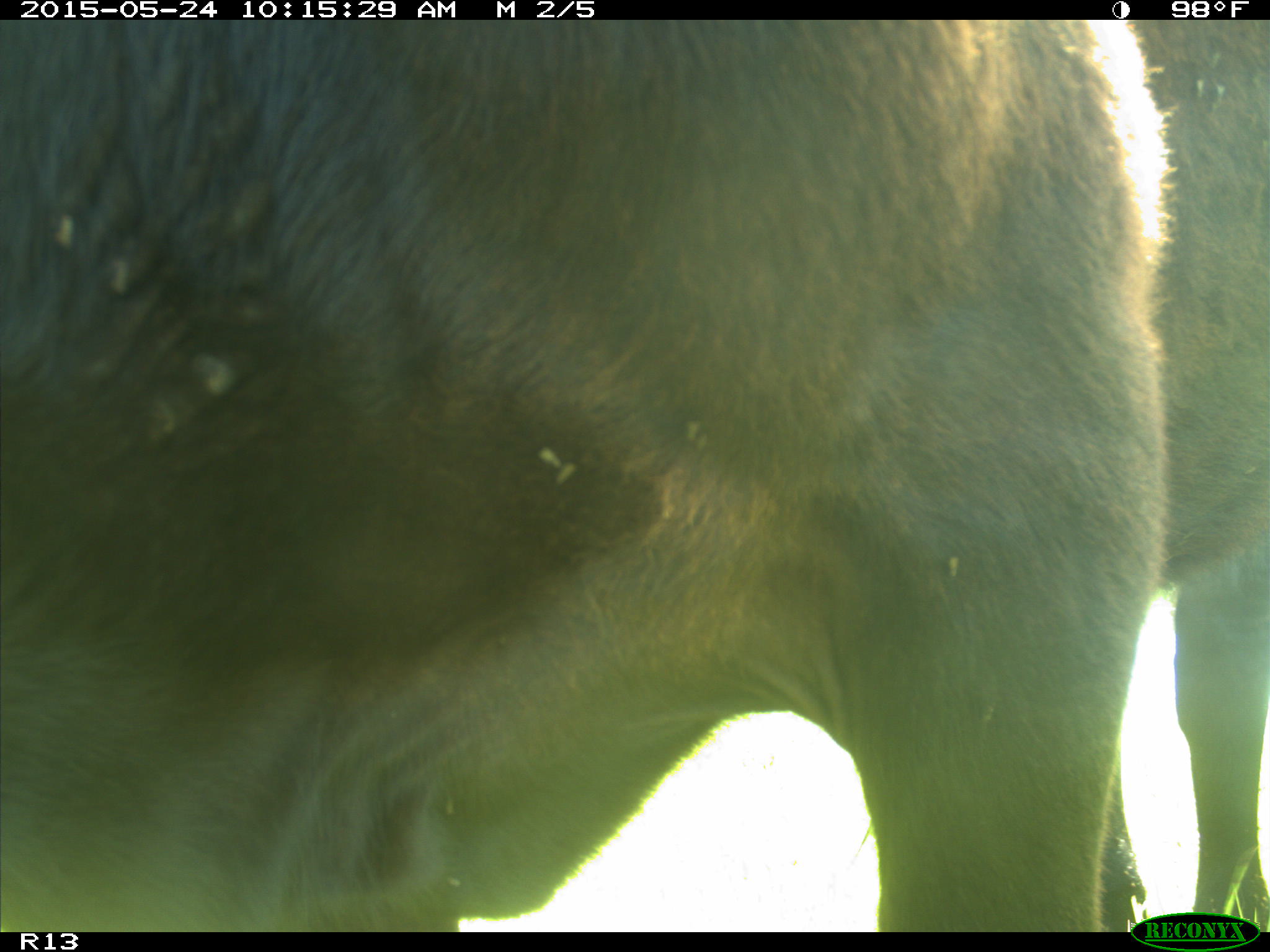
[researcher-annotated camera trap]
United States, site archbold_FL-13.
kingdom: Animalia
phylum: Chordata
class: Mammalia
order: Artiodactyla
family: Bovidae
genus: Bos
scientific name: Bos taurus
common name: domestic cow